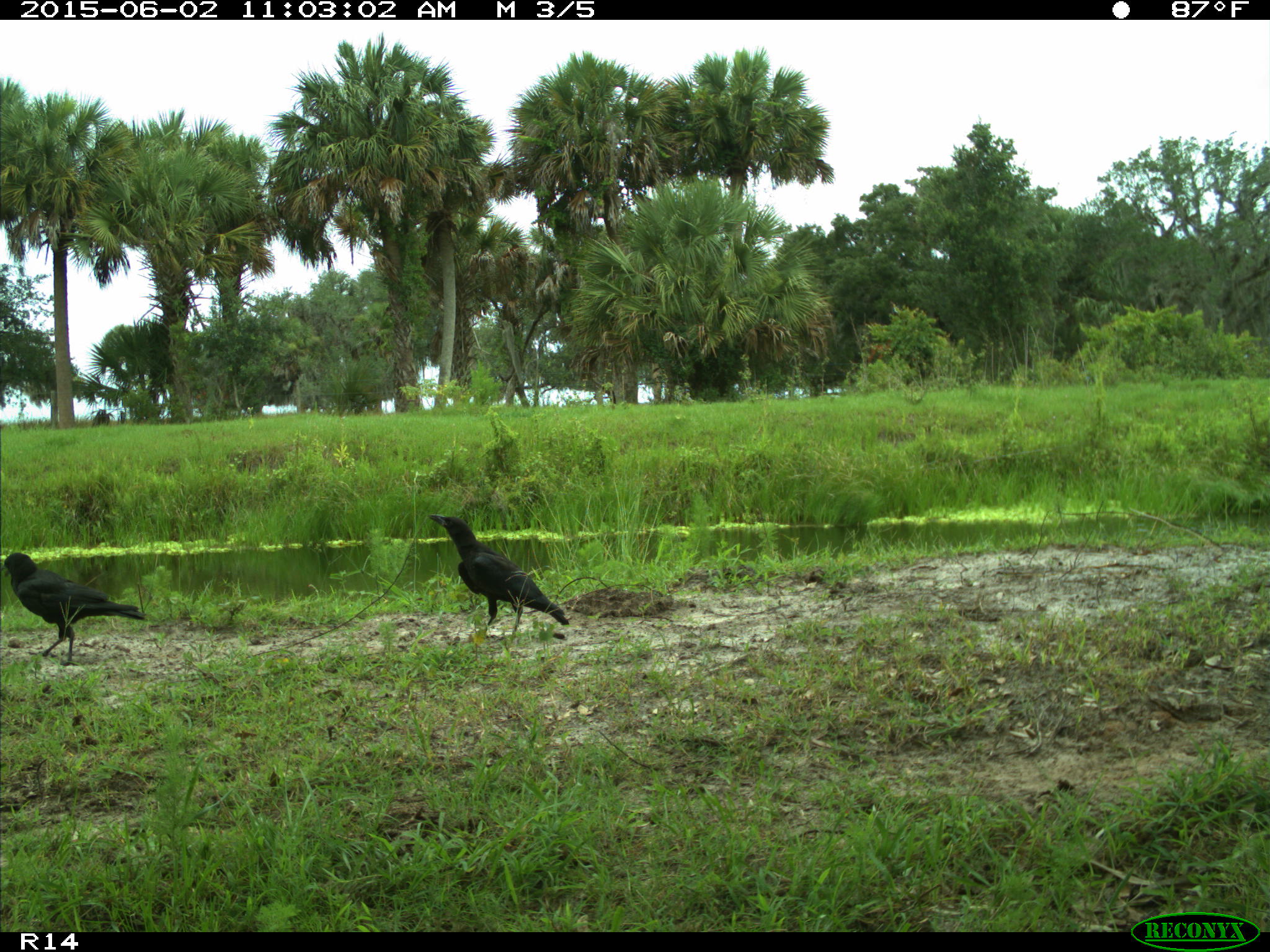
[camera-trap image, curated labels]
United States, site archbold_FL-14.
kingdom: Animalia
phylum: Chordata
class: Aves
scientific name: Aves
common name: birds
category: unidentified bird